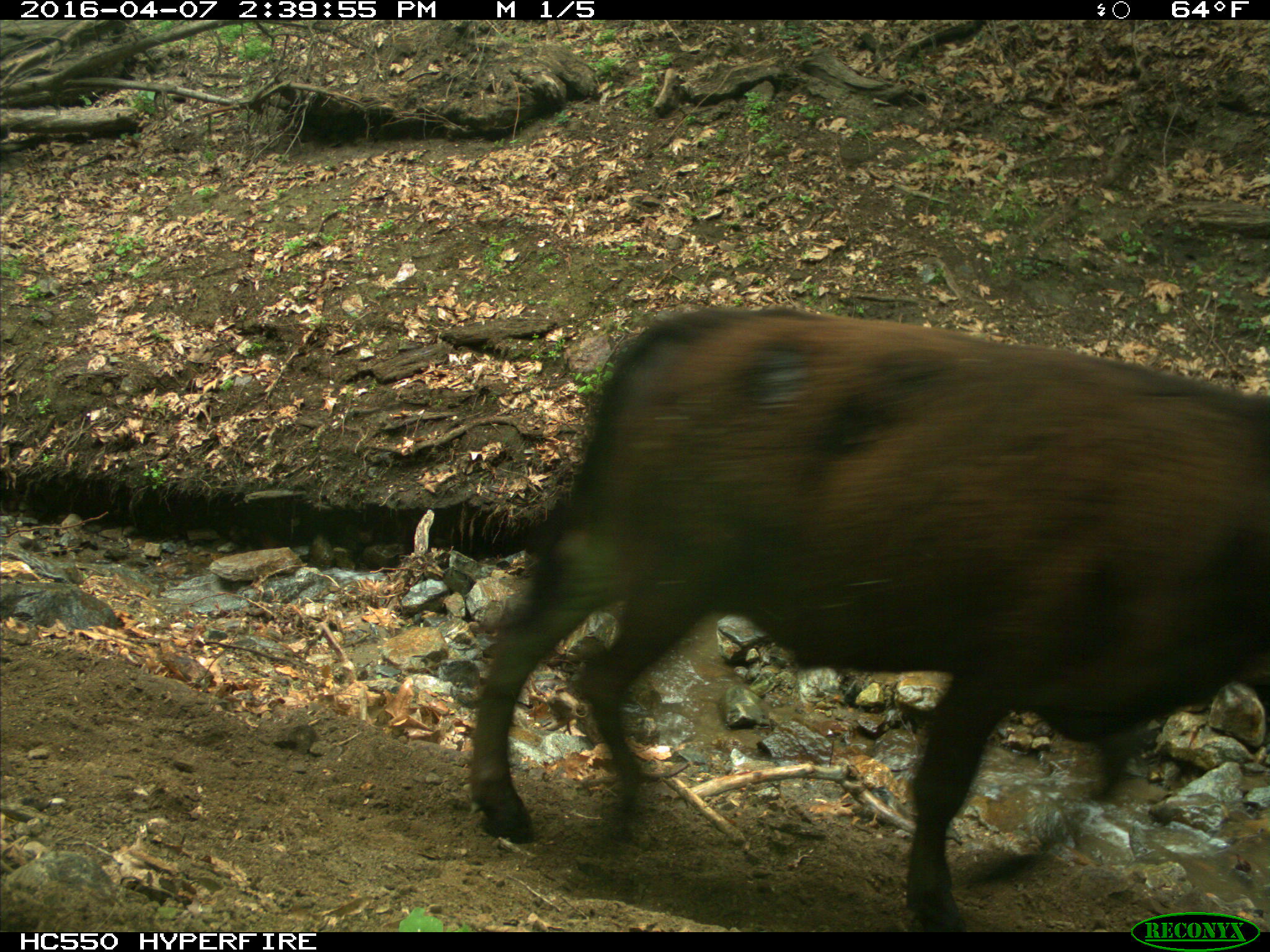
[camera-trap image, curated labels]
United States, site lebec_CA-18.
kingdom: Animalia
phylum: Chordata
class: Mammalia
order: Artiodactyla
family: Bovidae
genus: Bos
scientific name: Bos taurus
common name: domestic cow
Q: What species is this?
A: Bos taurus (domestic cow).